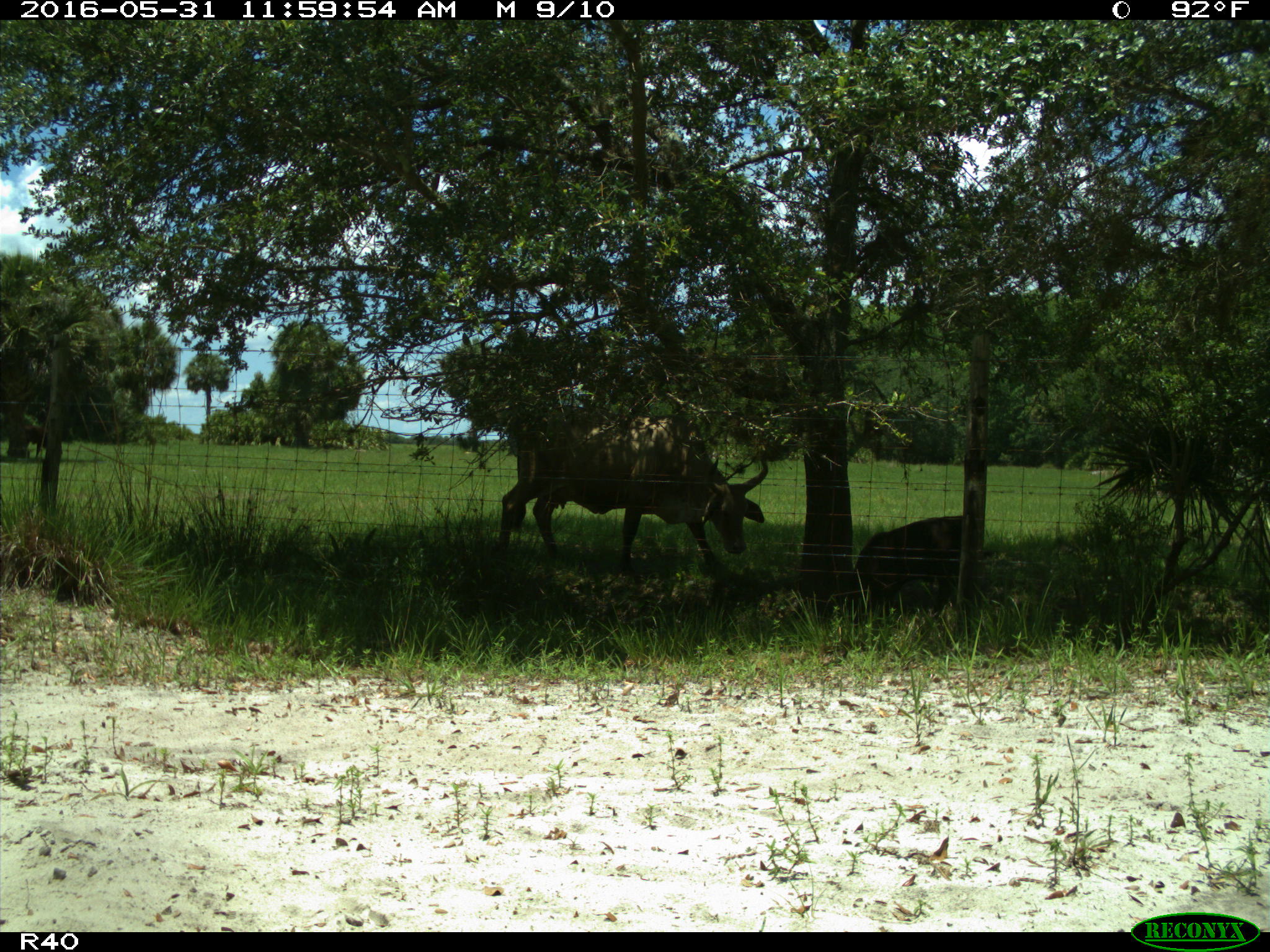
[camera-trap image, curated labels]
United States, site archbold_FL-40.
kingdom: Animalia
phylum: Chordata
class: Mammalia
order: Artiodactyla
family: Bovidae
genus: Bos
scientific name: Bos taurus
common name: domestic cow